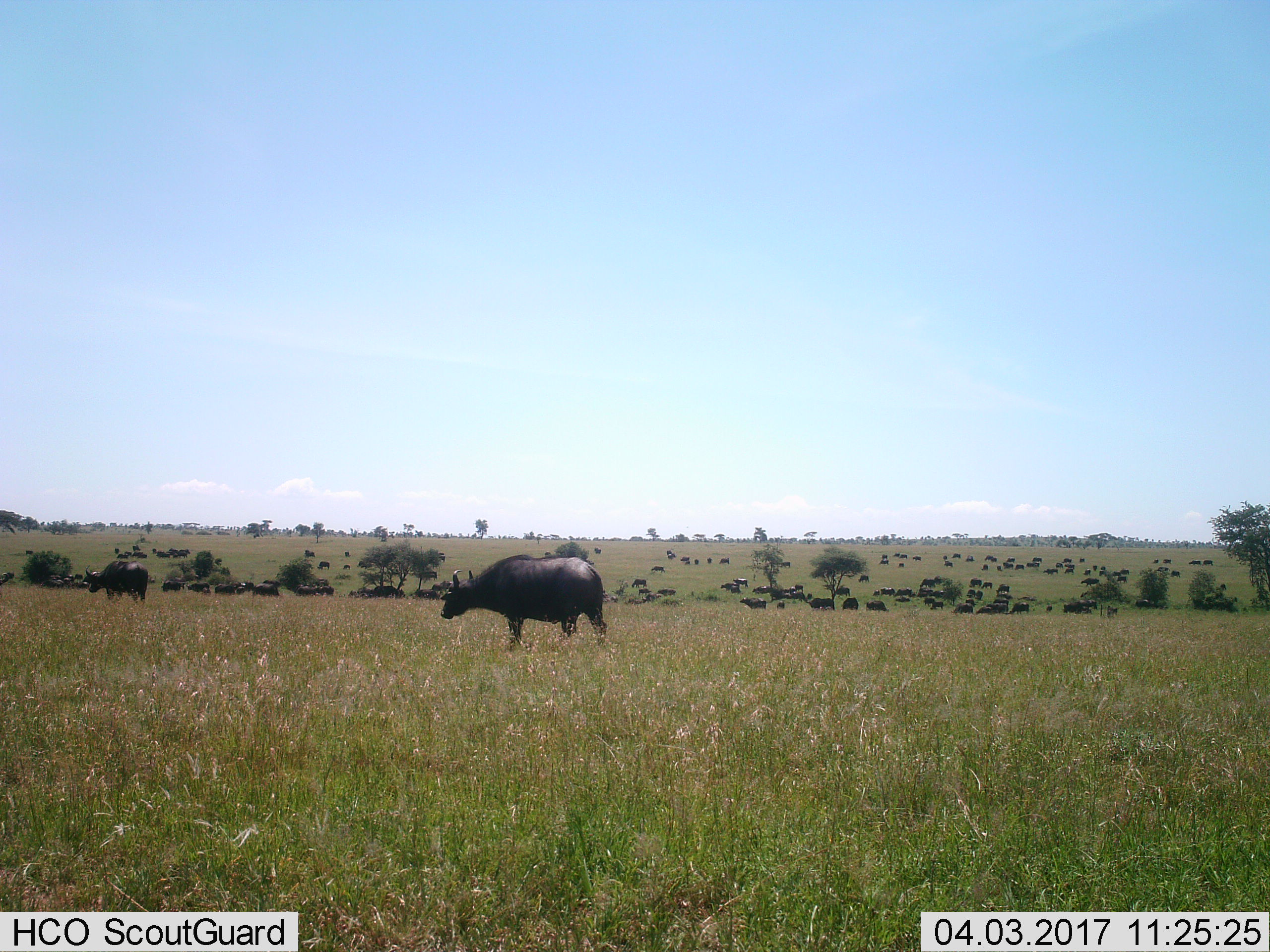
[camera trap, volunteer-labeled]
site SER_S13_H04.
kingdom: Animalia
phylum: Chordata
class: Mammalia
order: Artiodactyla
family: Bovidae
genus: Syncerus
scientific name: Syncerus caffer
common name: african buffalo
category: buffalo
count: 51+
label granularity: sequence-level